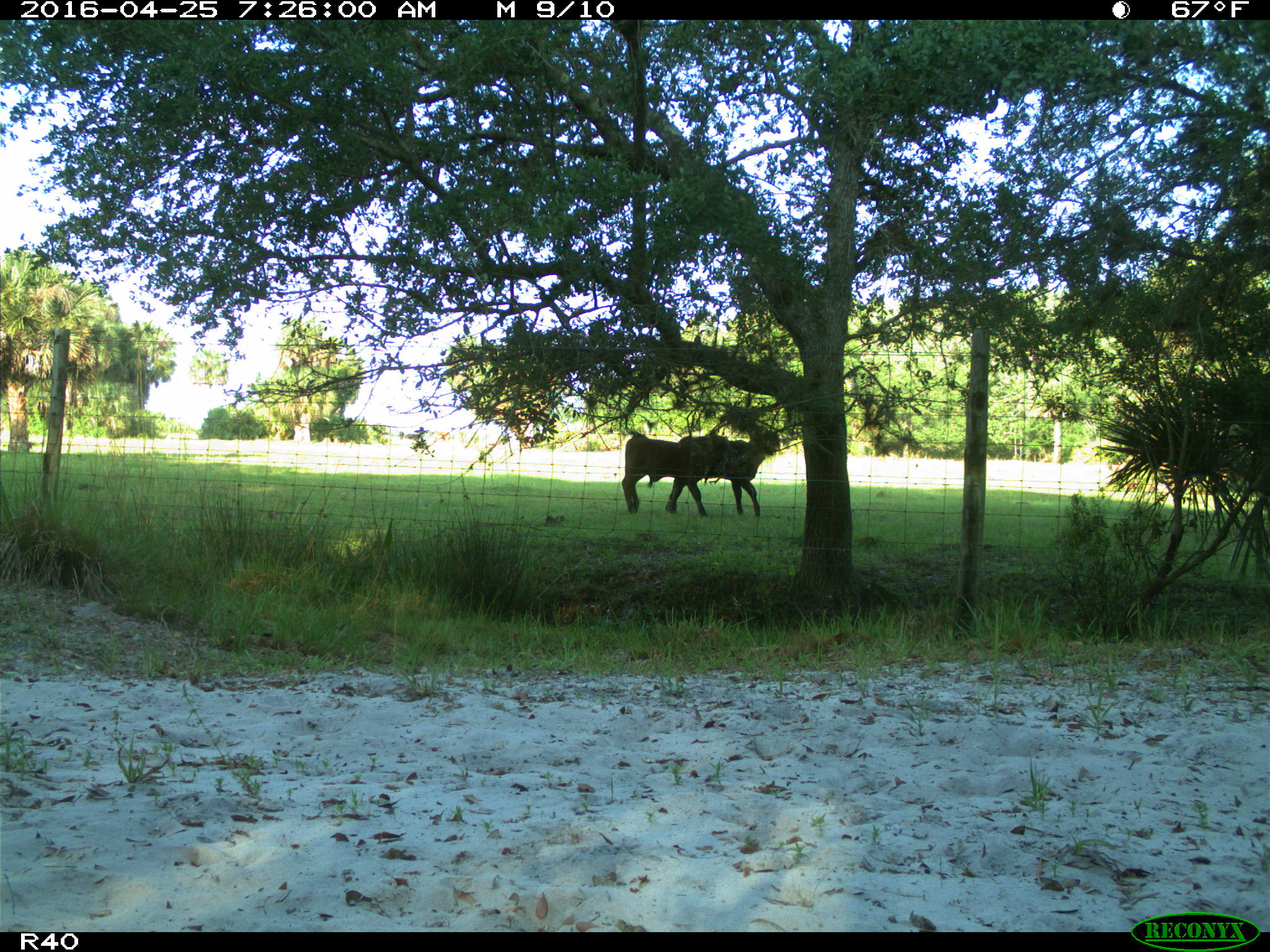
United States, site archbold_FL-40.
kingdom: Animalia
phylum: Chordata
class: Mammalia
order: Artiodactyla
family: Bovidae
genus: Bos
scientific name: Bos taurus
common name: domestic cow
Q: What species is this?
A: Bos taurus (domestic cow).